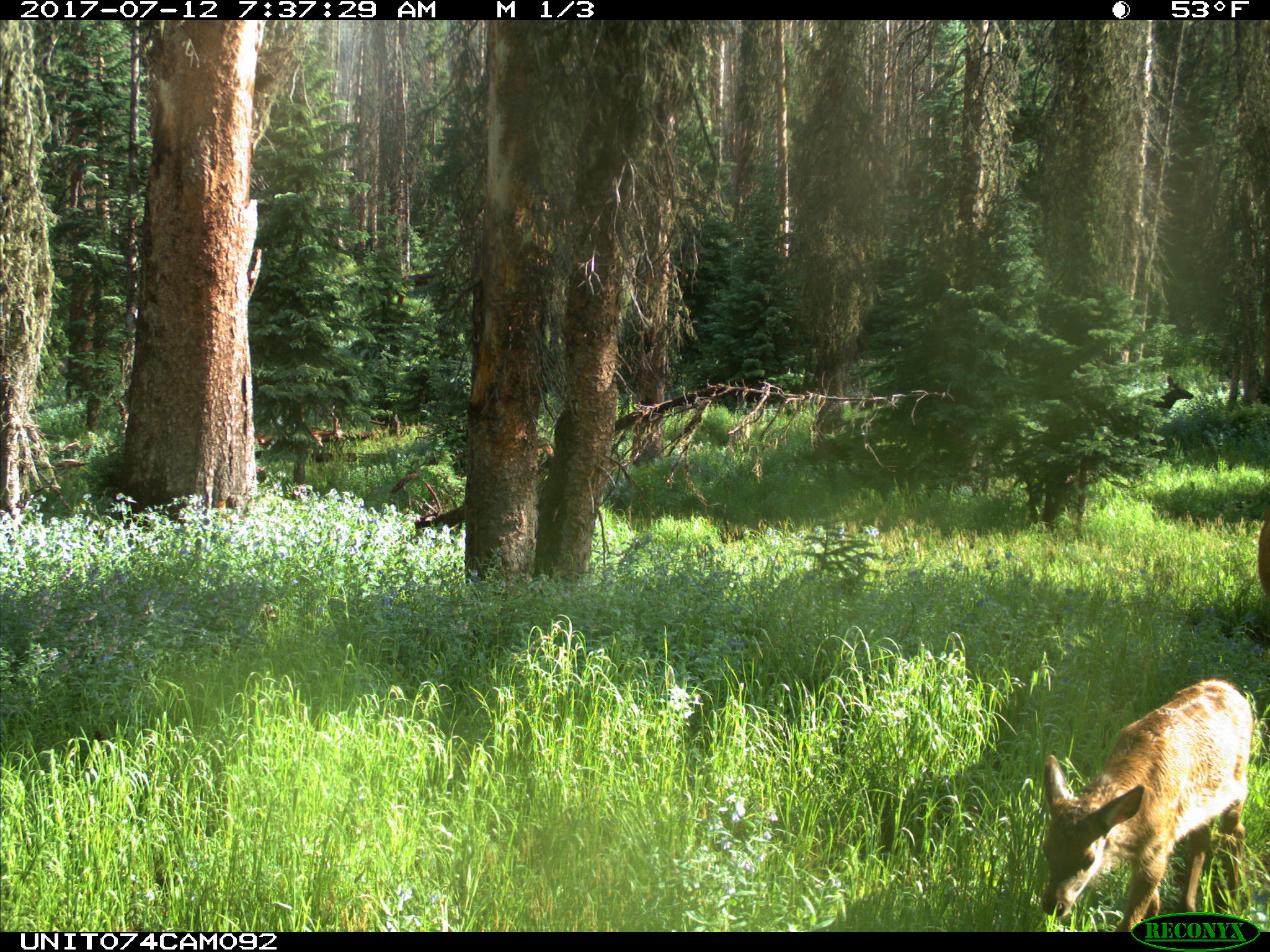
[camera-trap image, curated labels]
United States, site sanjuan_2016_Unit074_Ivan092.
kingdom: Animalia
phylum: Chordata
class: Mammalia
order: Artiodactyla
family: Cervidae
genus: Cervus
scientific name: Cervus elaphus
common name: red deer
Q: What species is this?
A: Cervus elaphus (red deer).